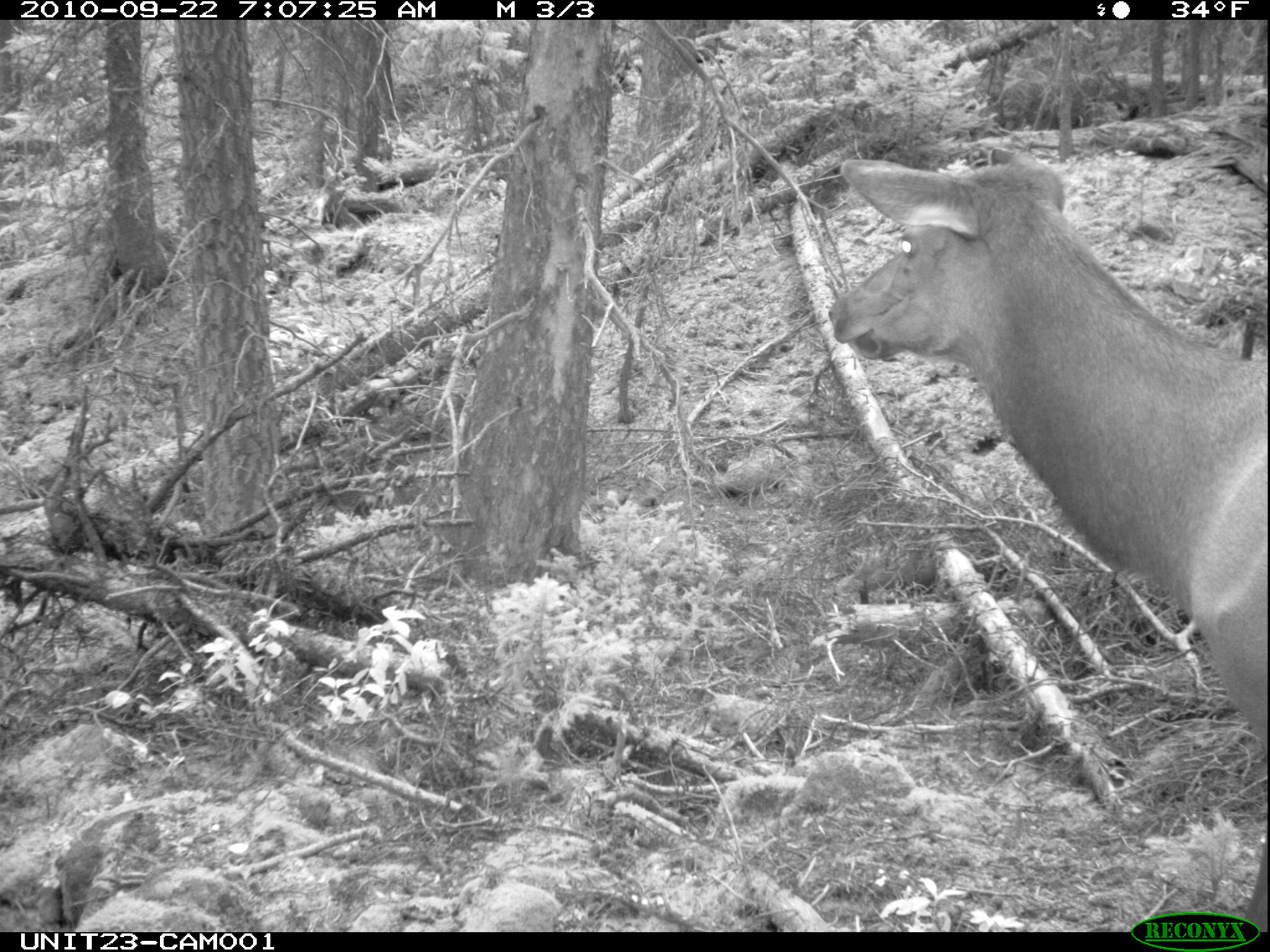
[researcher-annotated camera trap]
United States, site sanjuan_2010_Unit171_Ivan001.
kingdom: Animalia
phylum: Chordata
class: Mammalia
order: Artiodactyla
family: Cervidae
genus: Cervus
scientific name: Cervus elaphus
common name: red deer